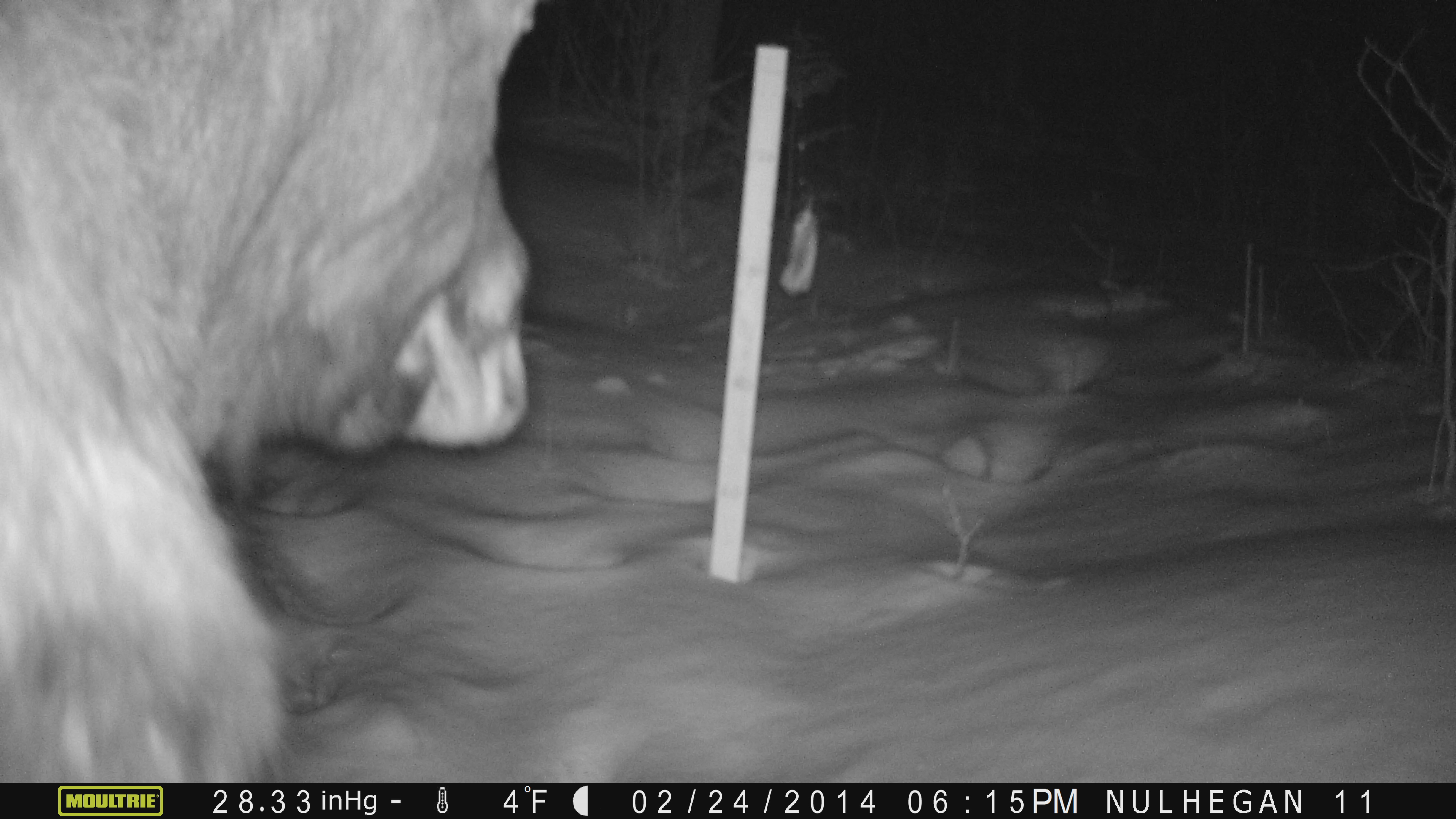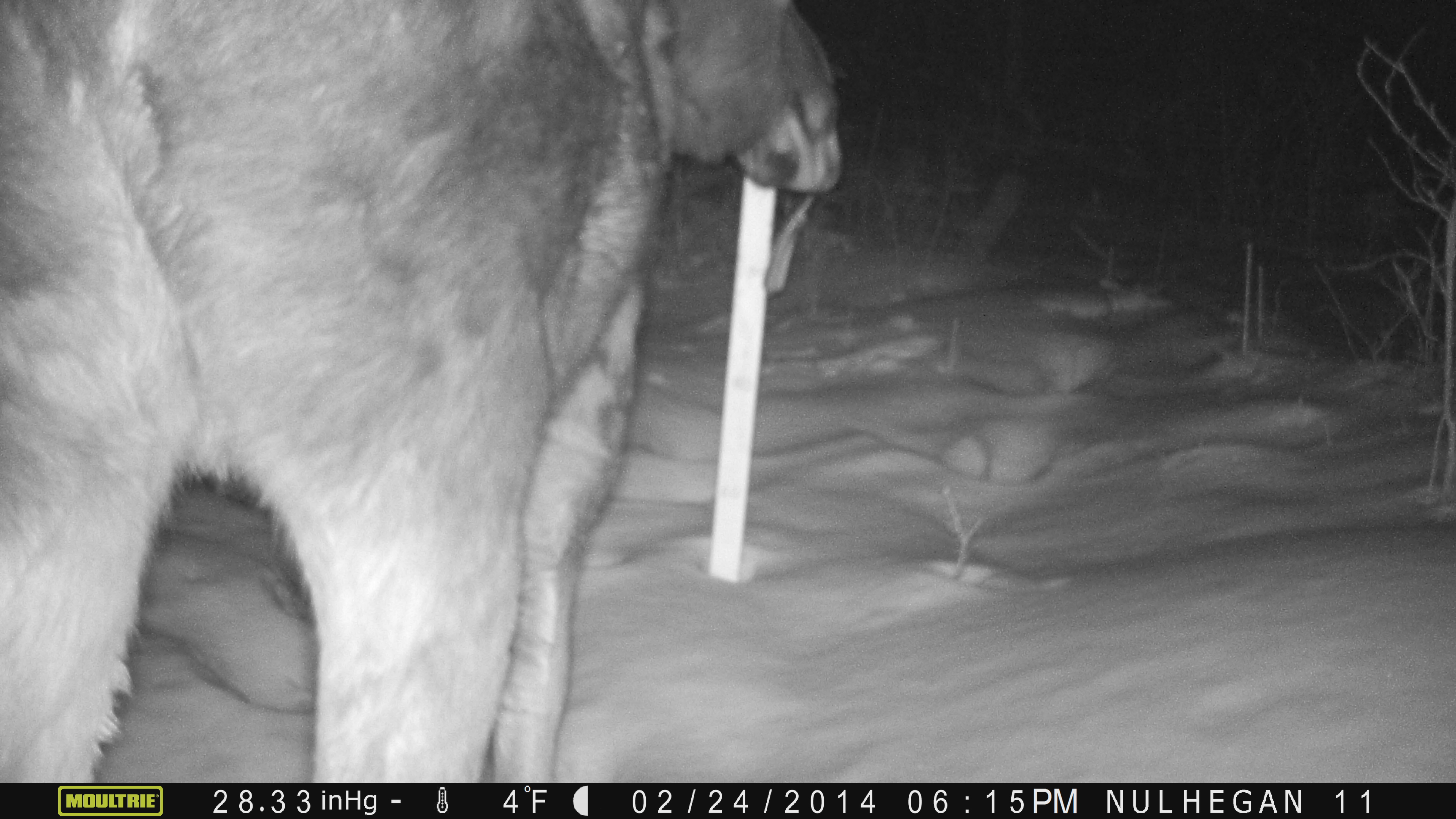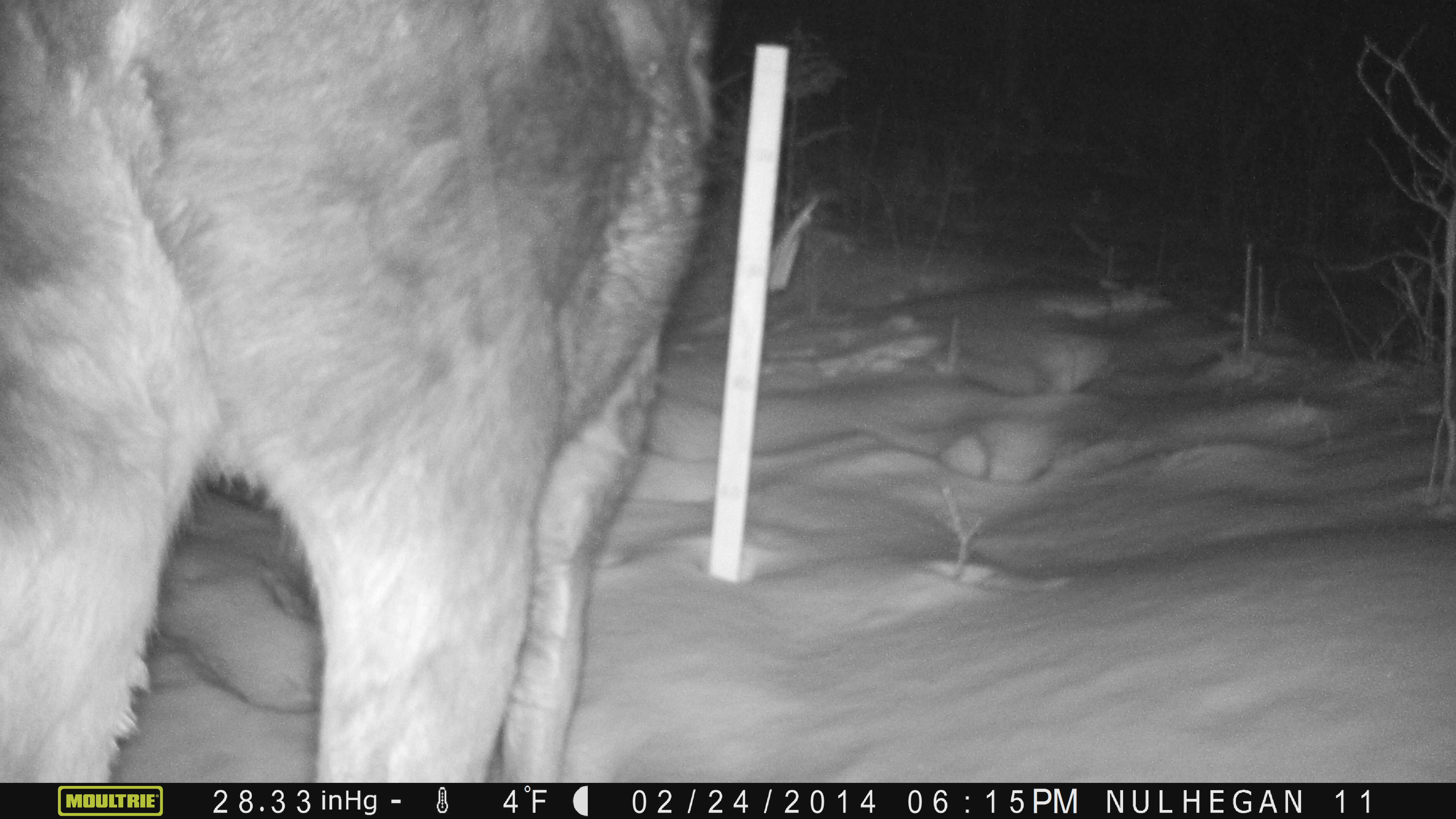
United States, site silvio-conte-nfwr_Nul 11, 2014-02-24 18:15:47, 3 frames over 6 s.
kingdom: Animalia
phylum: Chordata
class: Mammalia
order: Artiodactyla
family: Cervidae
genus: Alces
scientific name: Alces alces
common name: moose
Moose (Alces alces).